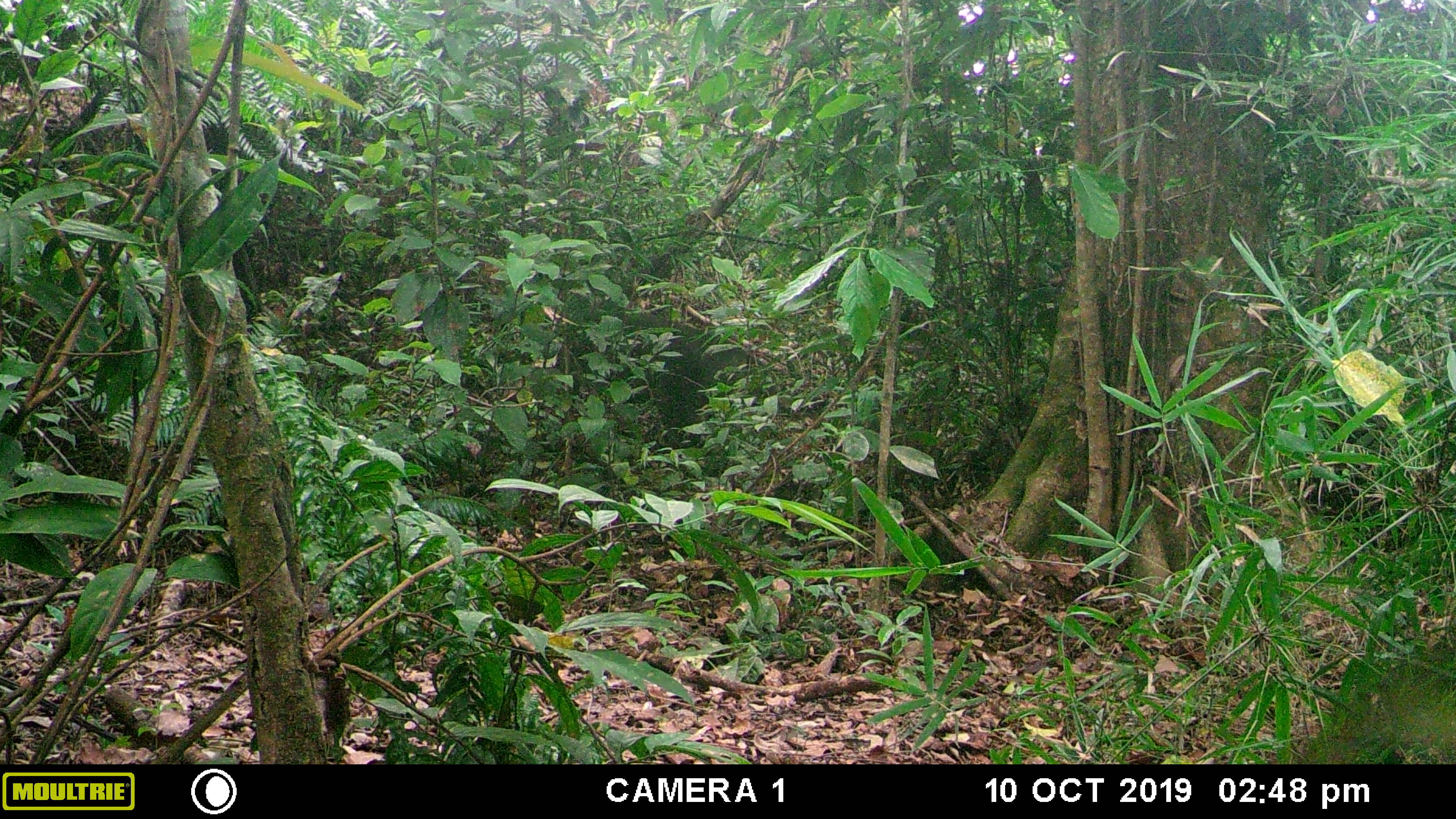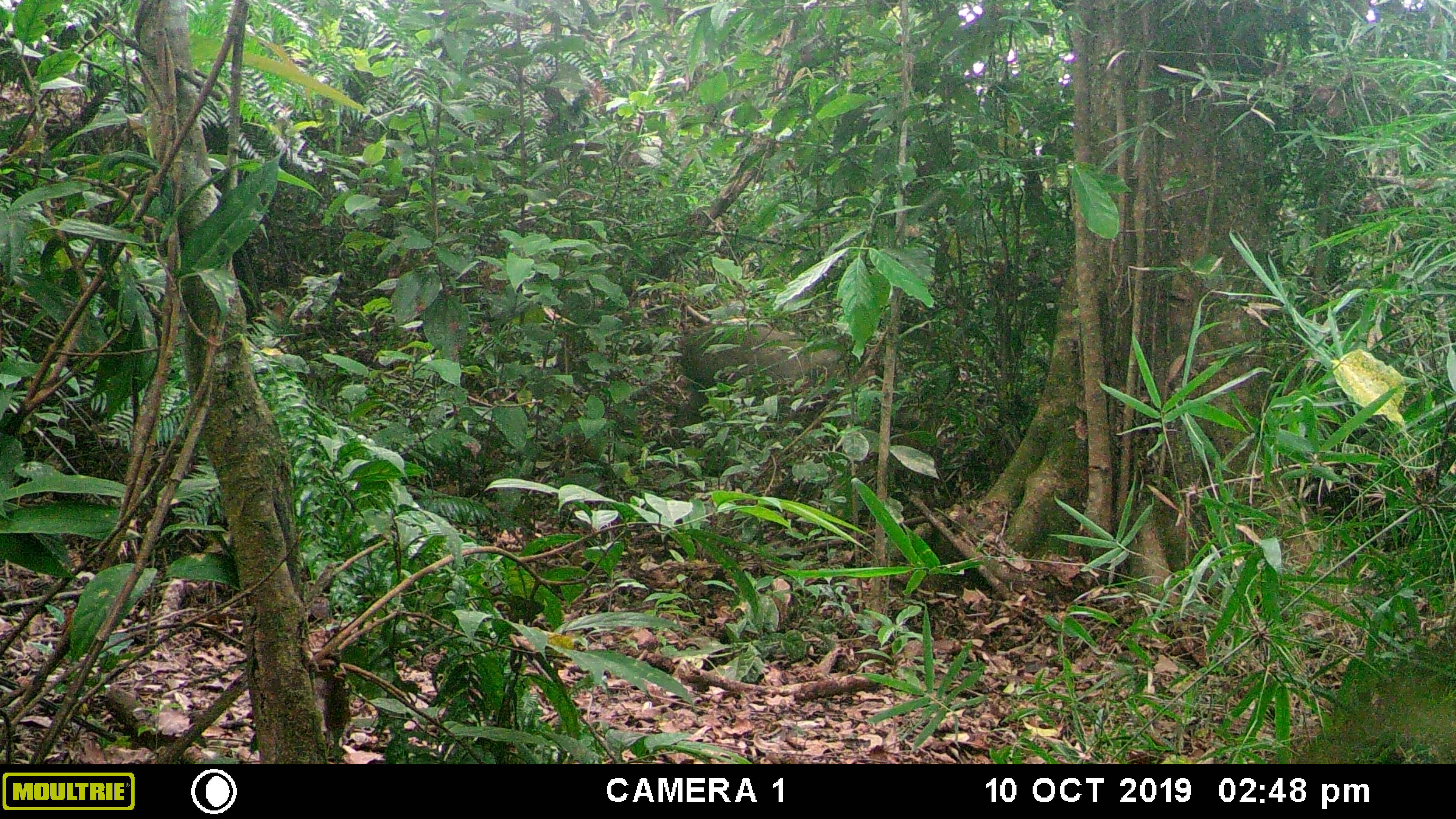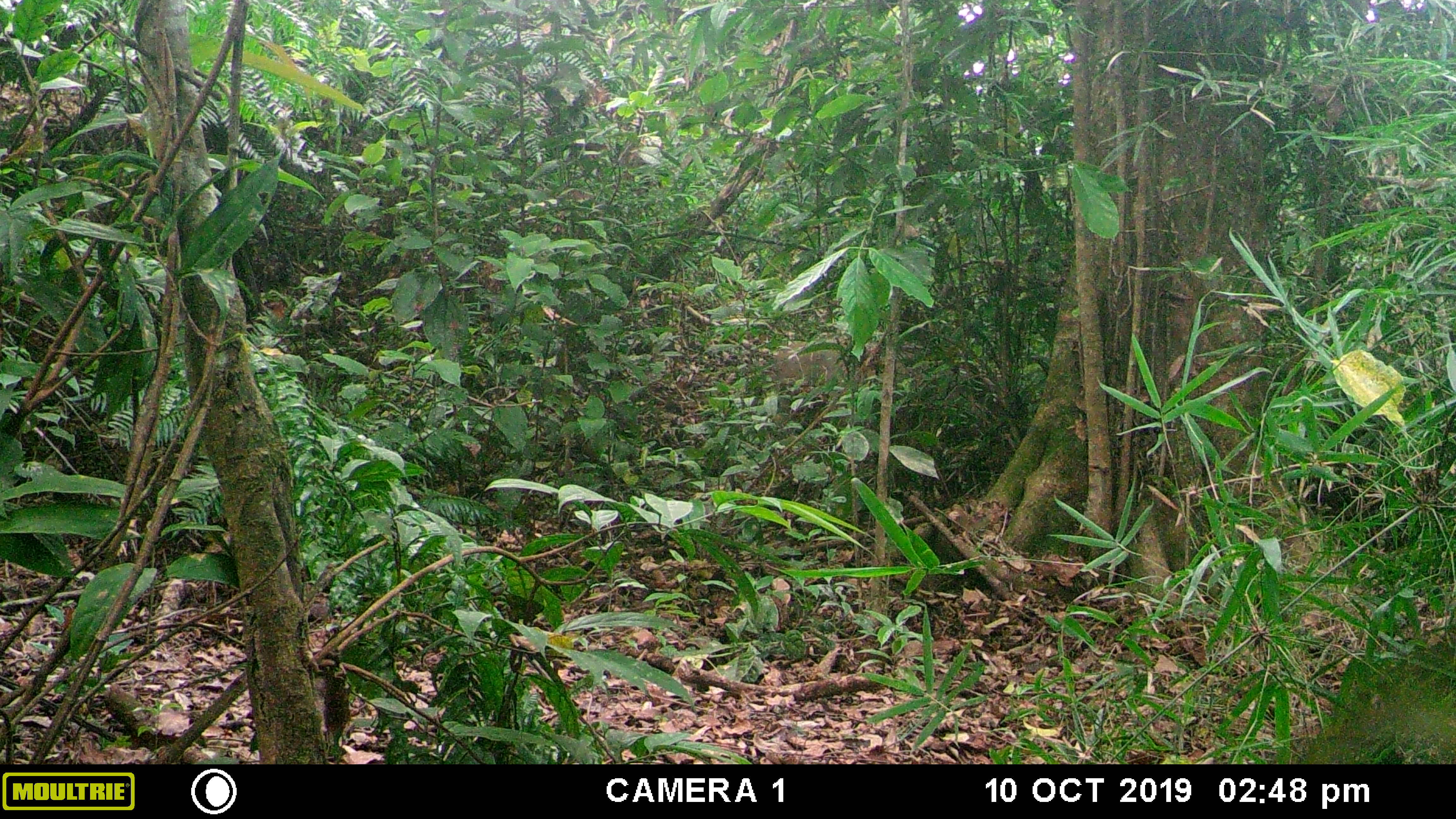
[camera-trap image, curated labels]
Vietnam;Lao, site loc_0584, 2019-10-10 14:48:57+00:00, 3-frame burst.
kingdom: Animalia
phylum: Chordata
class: Mammalia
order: Artiodactyla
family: Suidae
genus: Sus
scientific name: Sus scrofa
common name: eurasian wild pig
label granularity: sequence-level